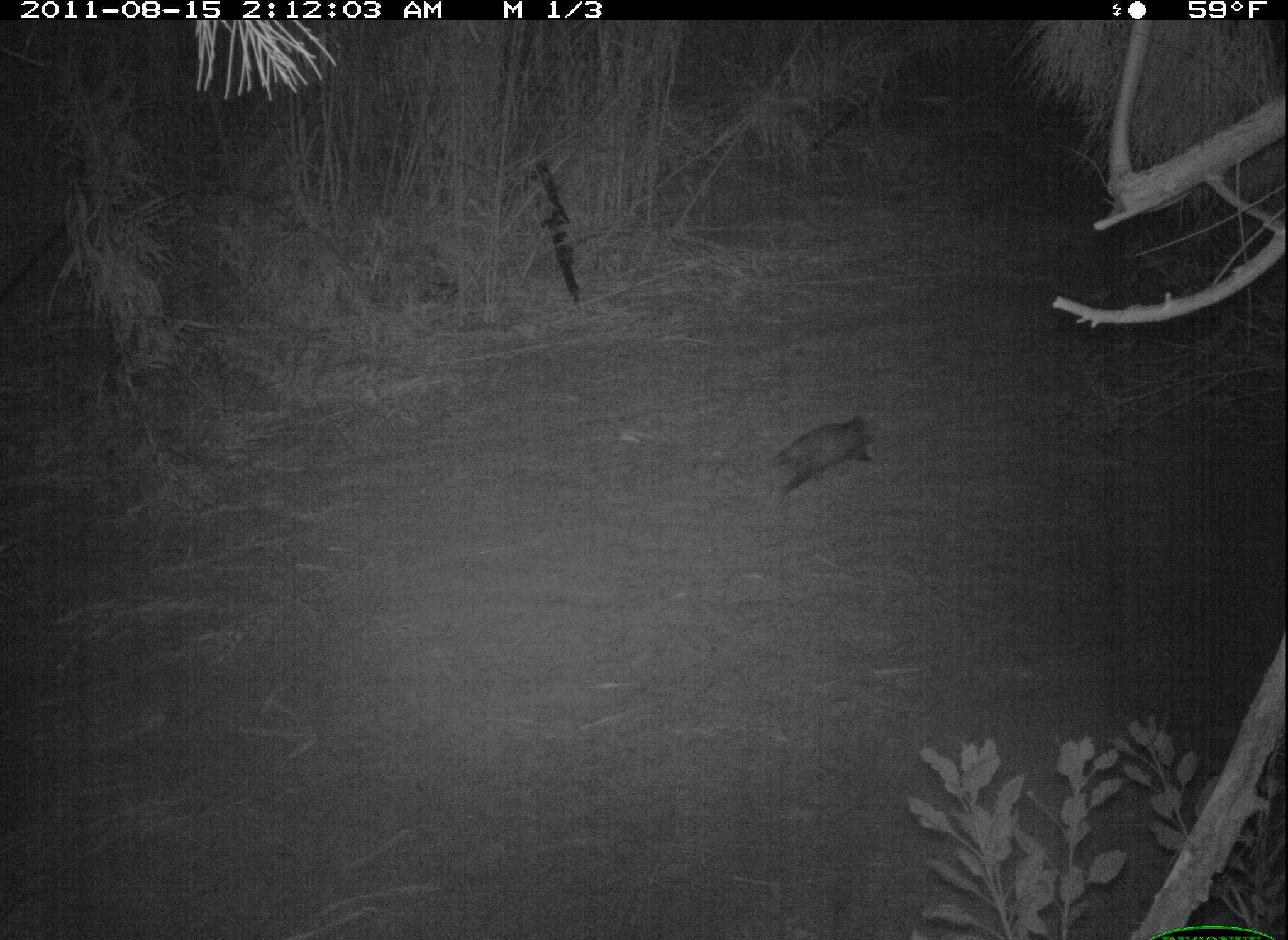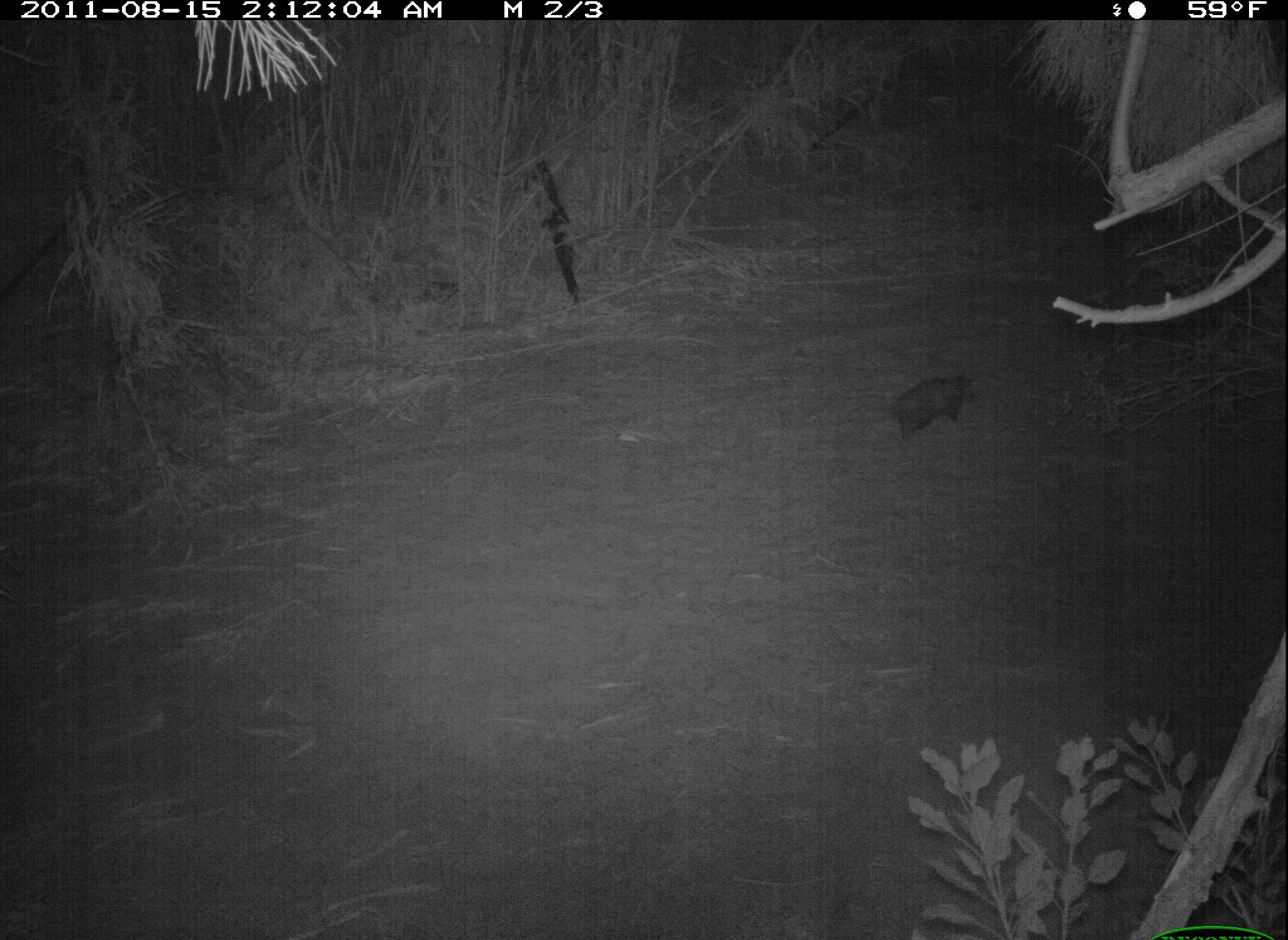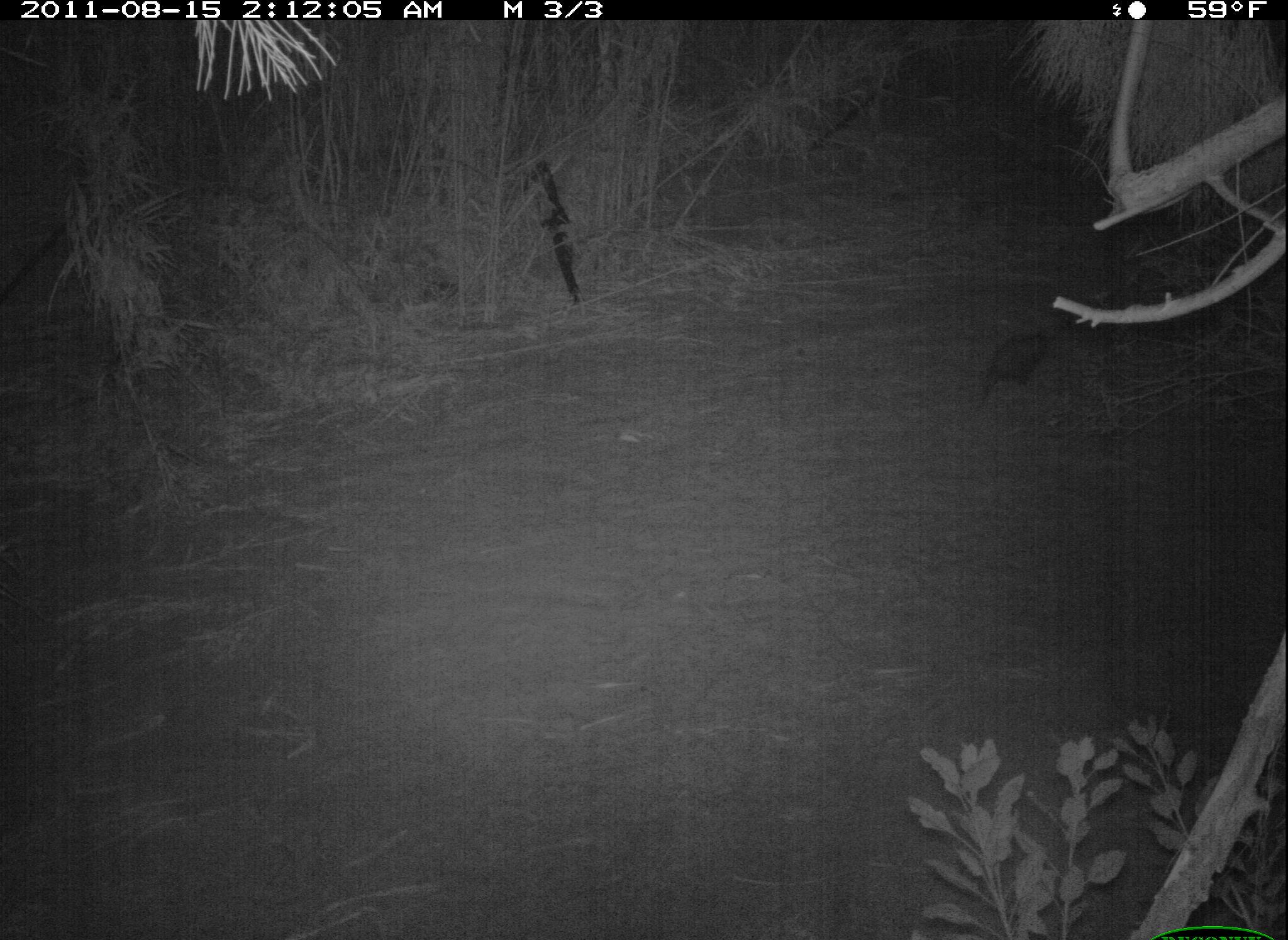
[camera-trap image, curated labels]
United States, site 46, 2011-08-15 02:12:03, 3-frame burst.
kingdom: Animalia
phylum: Chordata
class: Mammalia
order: Didelphimorphia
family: Didelphidae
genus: Didelphis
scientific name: Didelphis virginiana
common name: virginia opossum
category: opossum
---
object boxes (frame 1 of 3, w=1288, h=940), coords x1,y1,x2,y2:
opossum: 742,401,889,515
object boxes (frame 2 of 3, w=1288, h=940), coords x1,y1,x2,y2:
opossum: 840,359,995,462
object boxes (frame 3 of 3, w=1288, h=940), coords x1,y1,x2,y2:
opossum: 969,316,1077,424